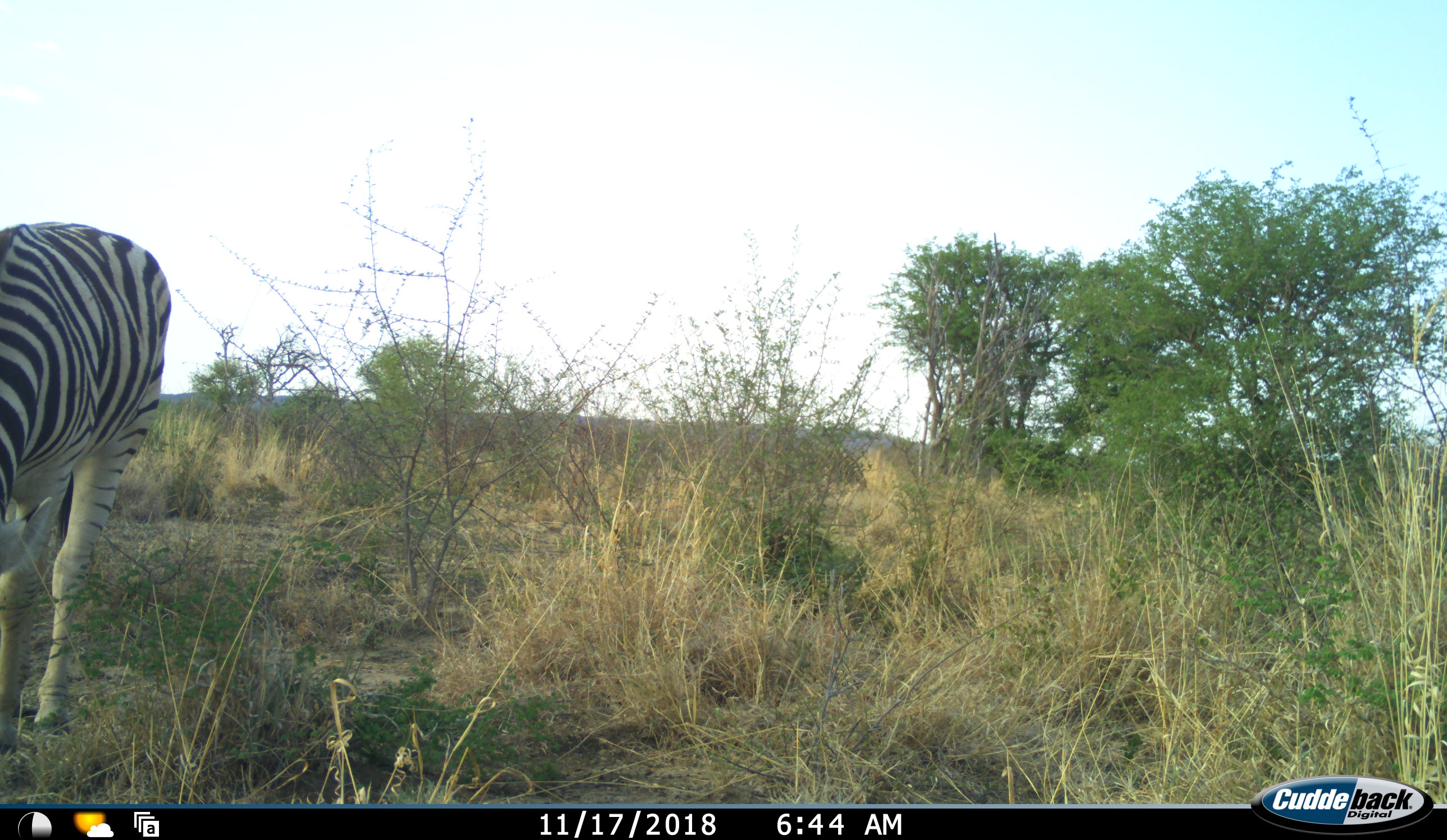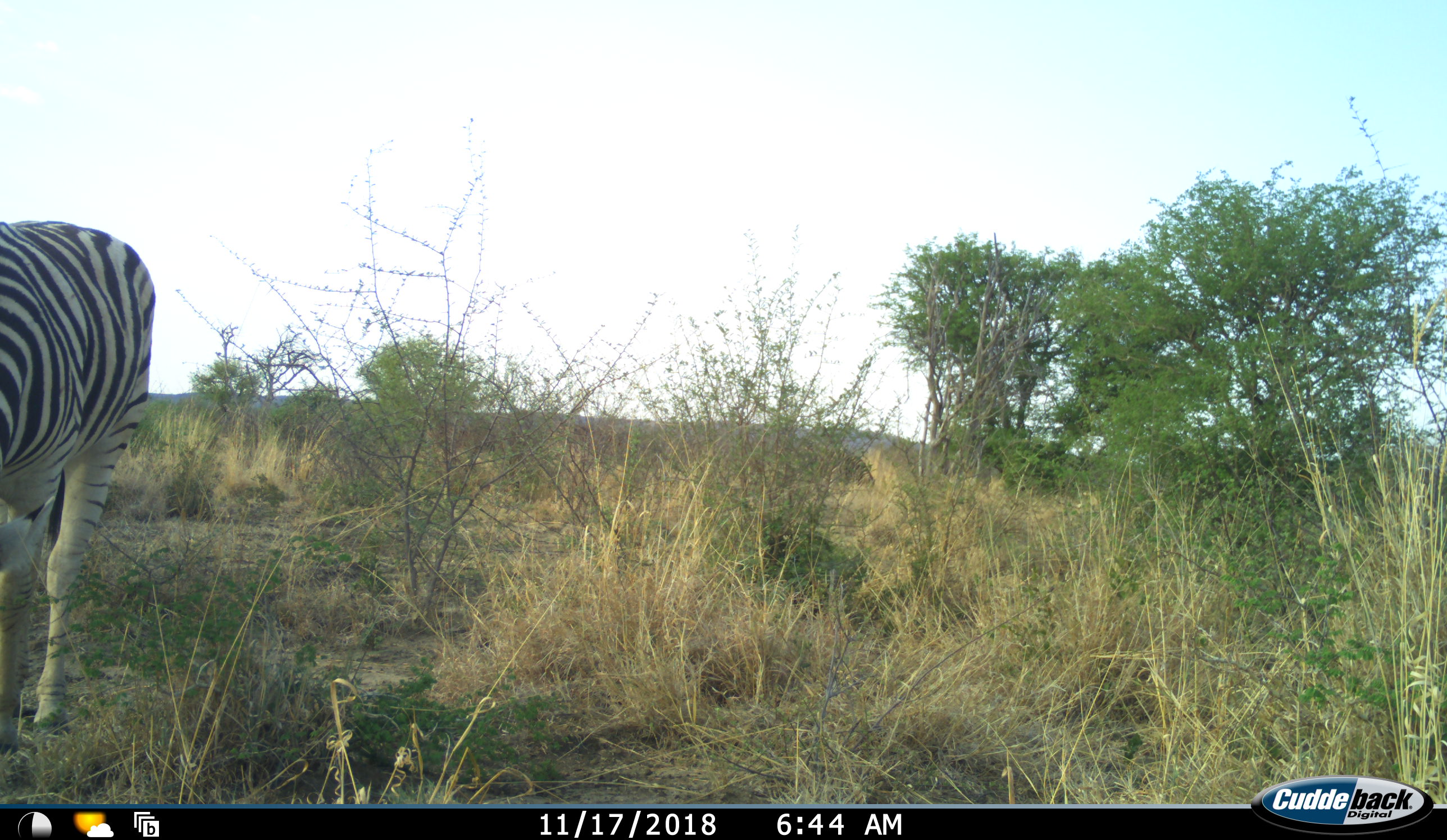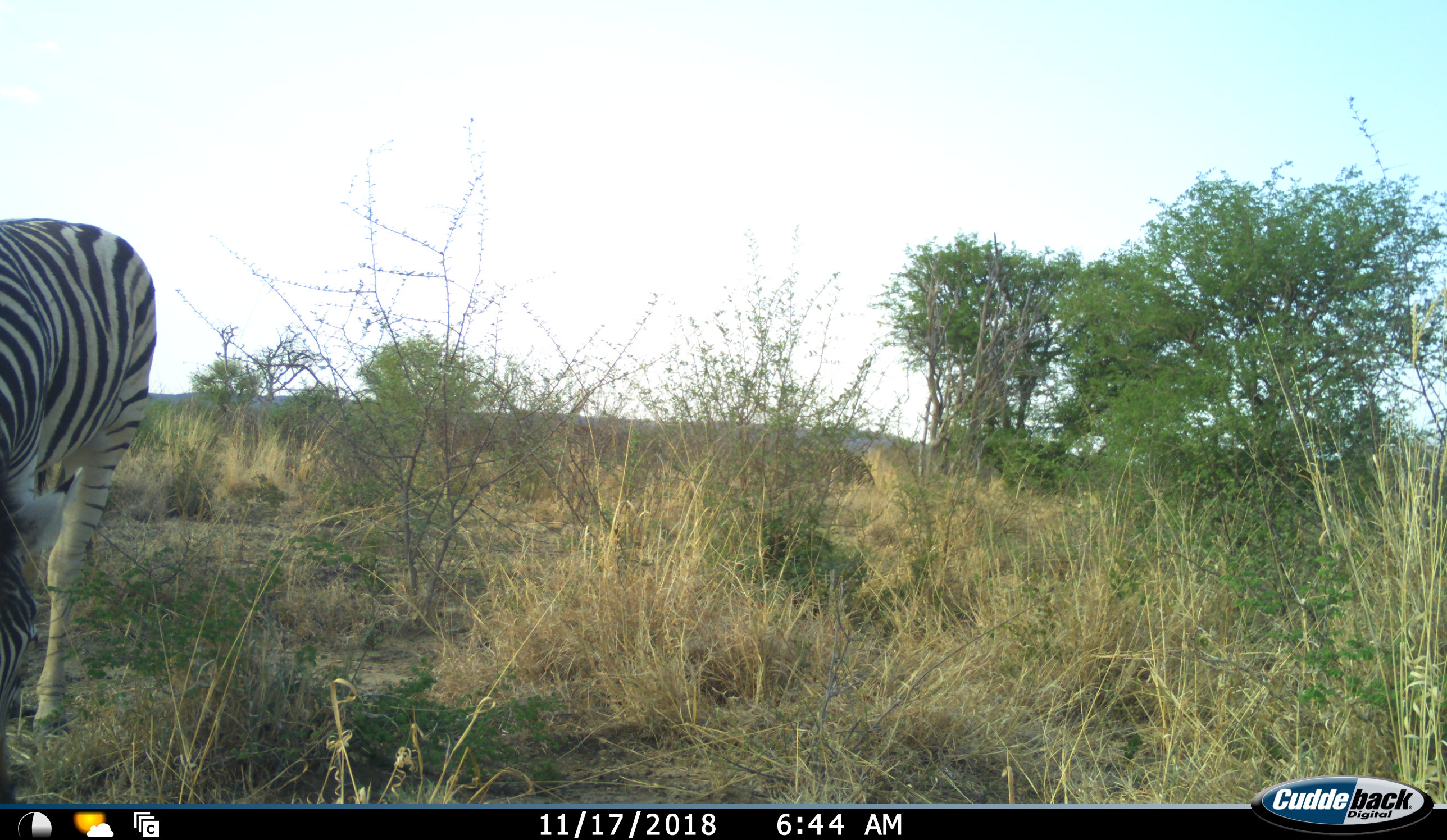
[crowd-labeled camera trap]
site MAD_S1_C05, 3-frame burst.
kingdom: Animalia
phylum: Chordata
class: Mammalia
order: Perissodactyla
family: Equidae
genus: Equus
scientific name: Equus quagga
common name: plains zebra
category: zebraplains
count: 2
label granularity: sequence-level